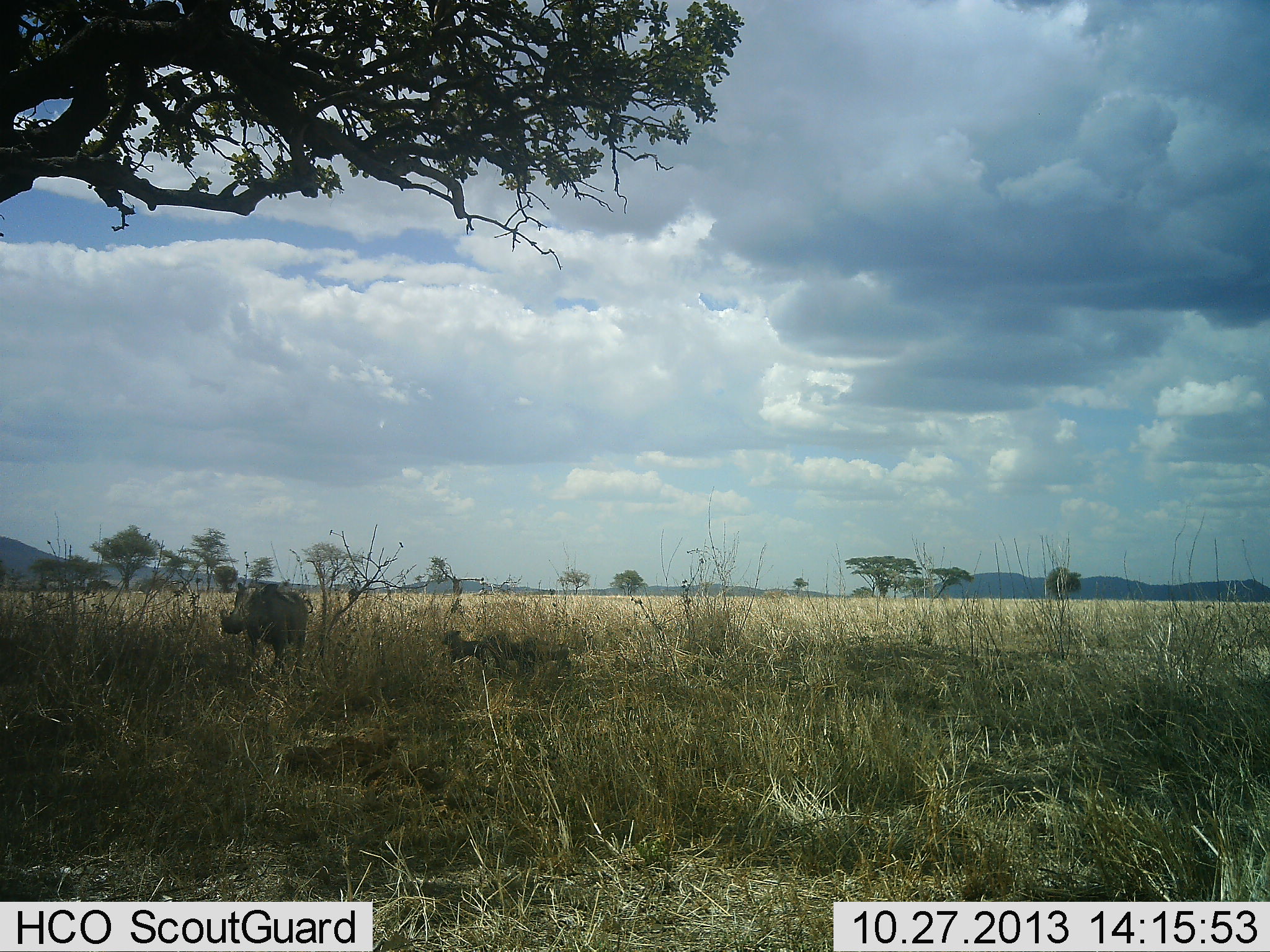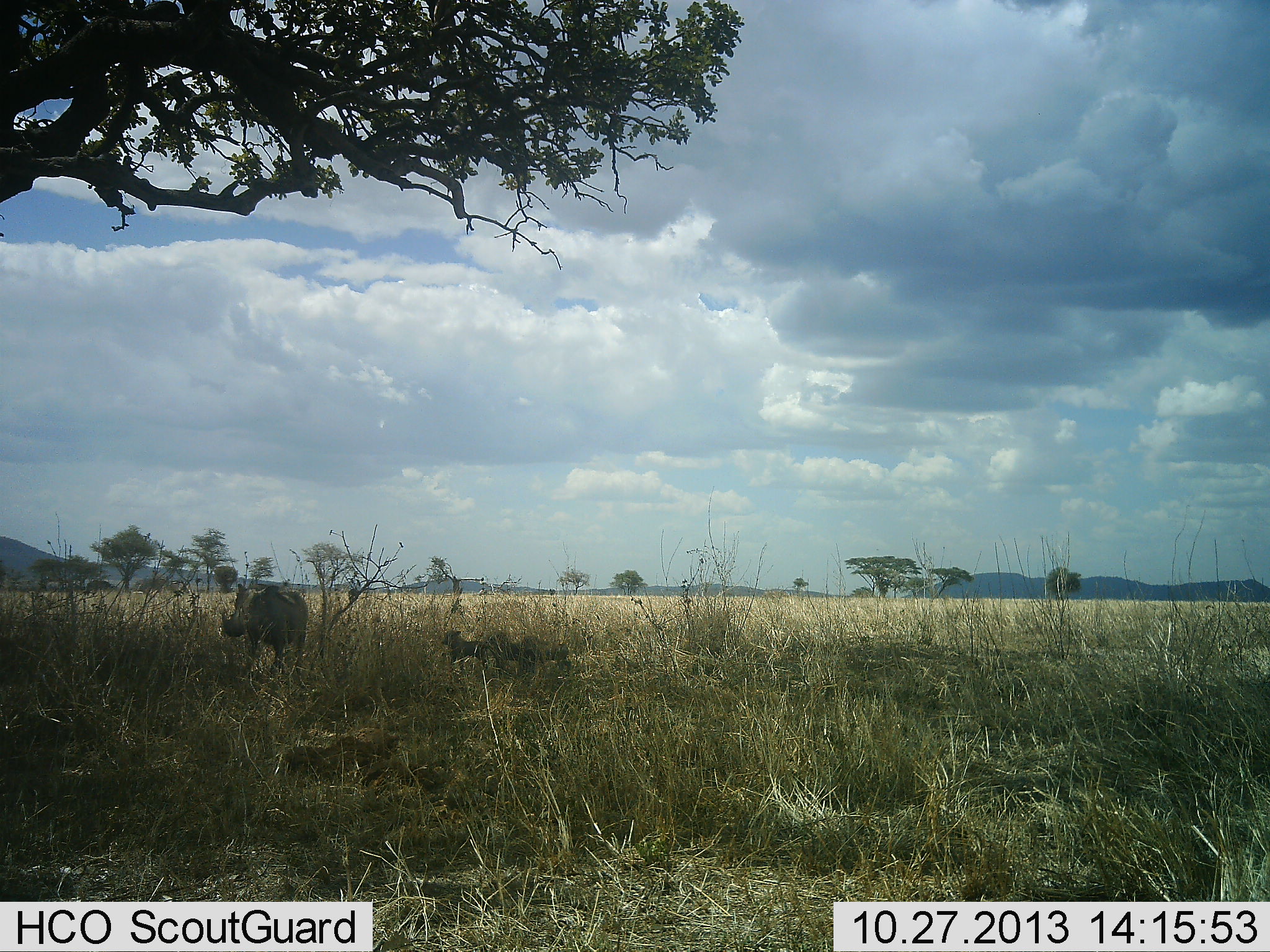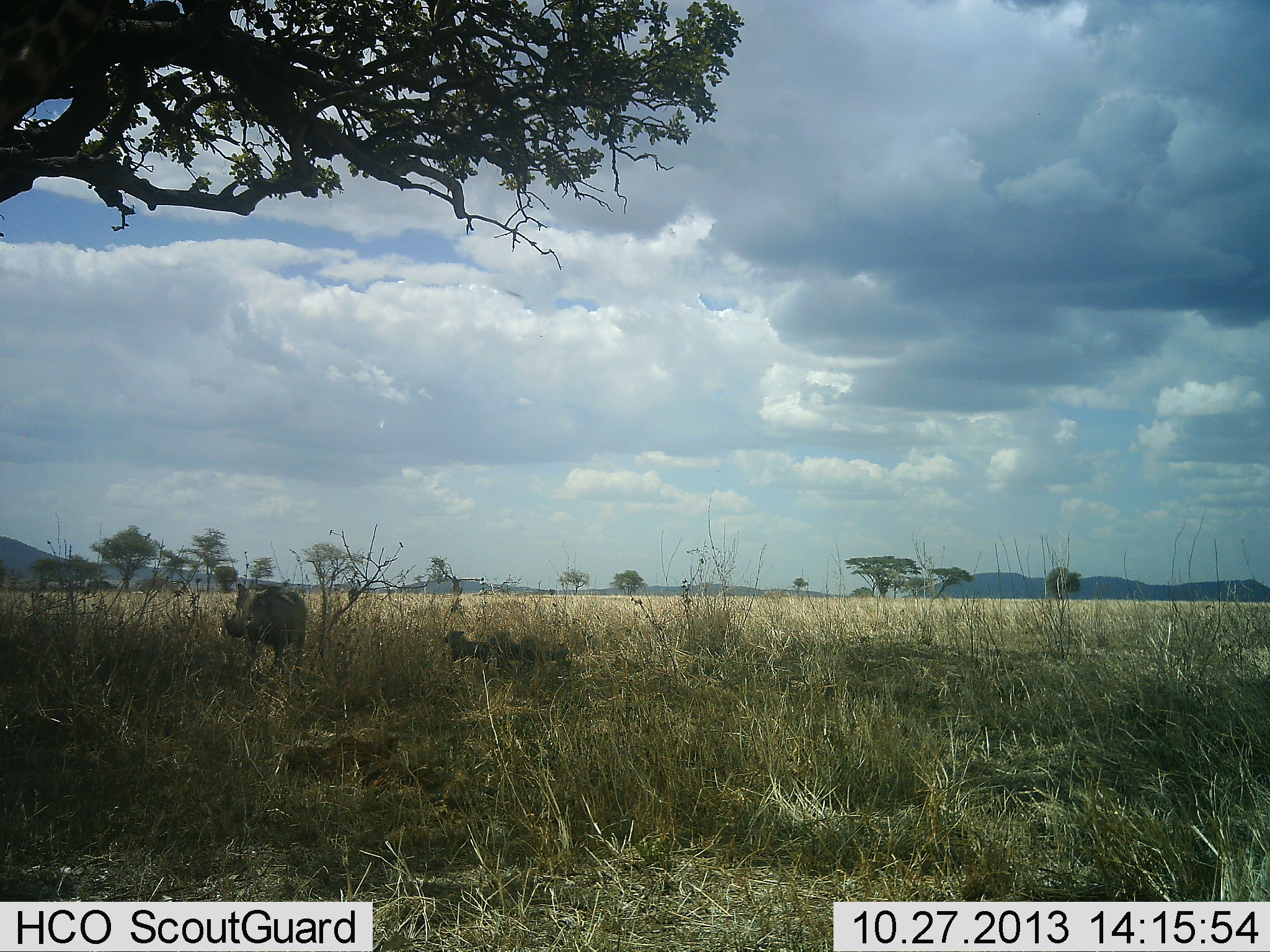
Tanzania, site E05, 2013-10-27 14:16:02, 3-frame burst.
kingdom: Animalia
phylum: Chordata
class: Mammalia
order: Artiodactyla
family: Suidae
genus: Phacochoerus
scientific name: Phacochoerus africanus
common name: warthog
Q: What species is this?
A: Warthog (Phacochoerus africanus).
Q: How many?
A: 3.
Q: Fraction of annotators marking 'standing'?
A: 100%.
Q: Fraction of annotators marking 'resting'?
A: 5%.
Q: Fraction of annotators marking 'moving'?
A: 5%.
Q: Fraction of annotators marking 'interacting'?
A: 5%.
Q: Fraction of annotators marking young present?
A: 63%.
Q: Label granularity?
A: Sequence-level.